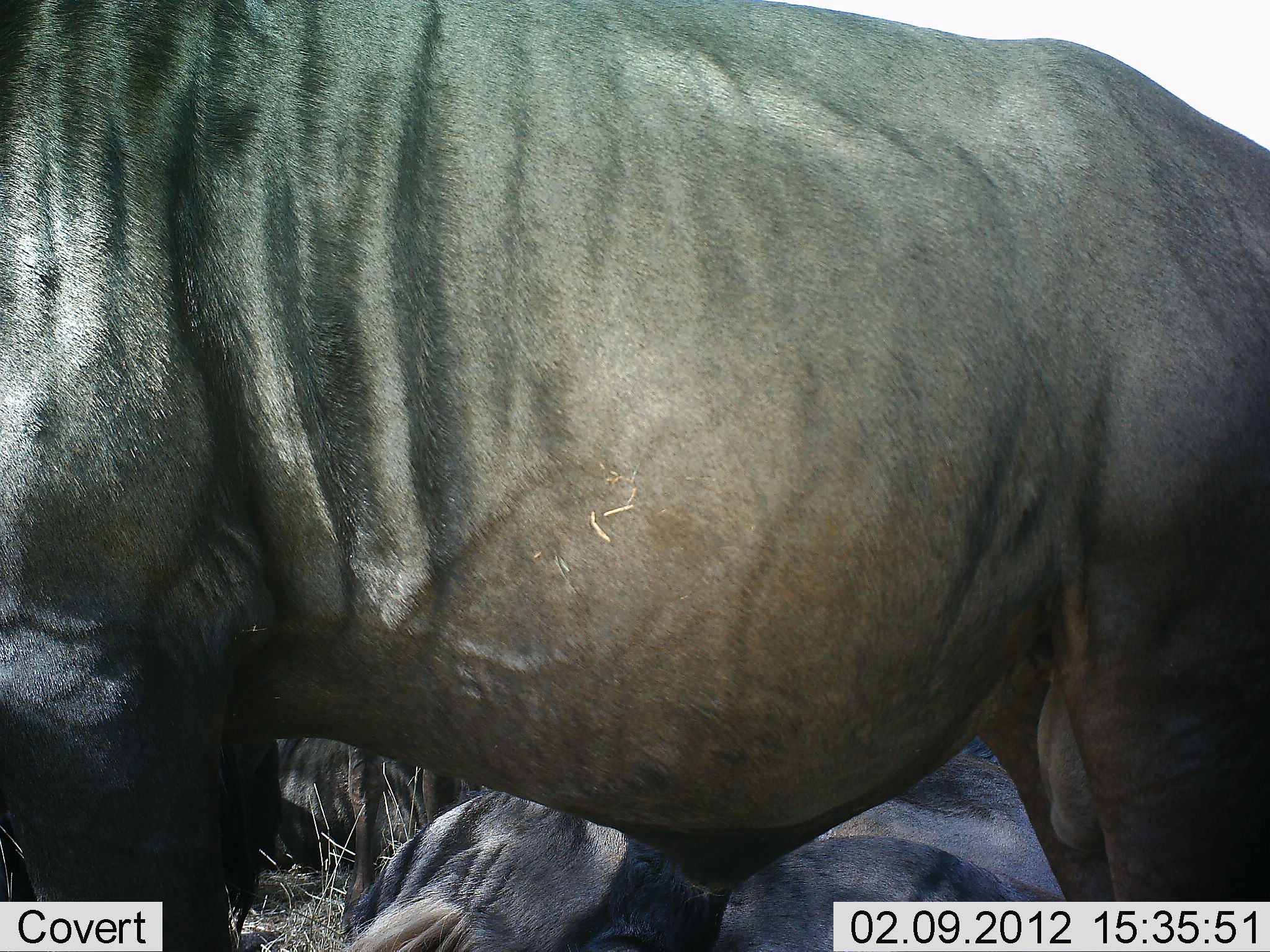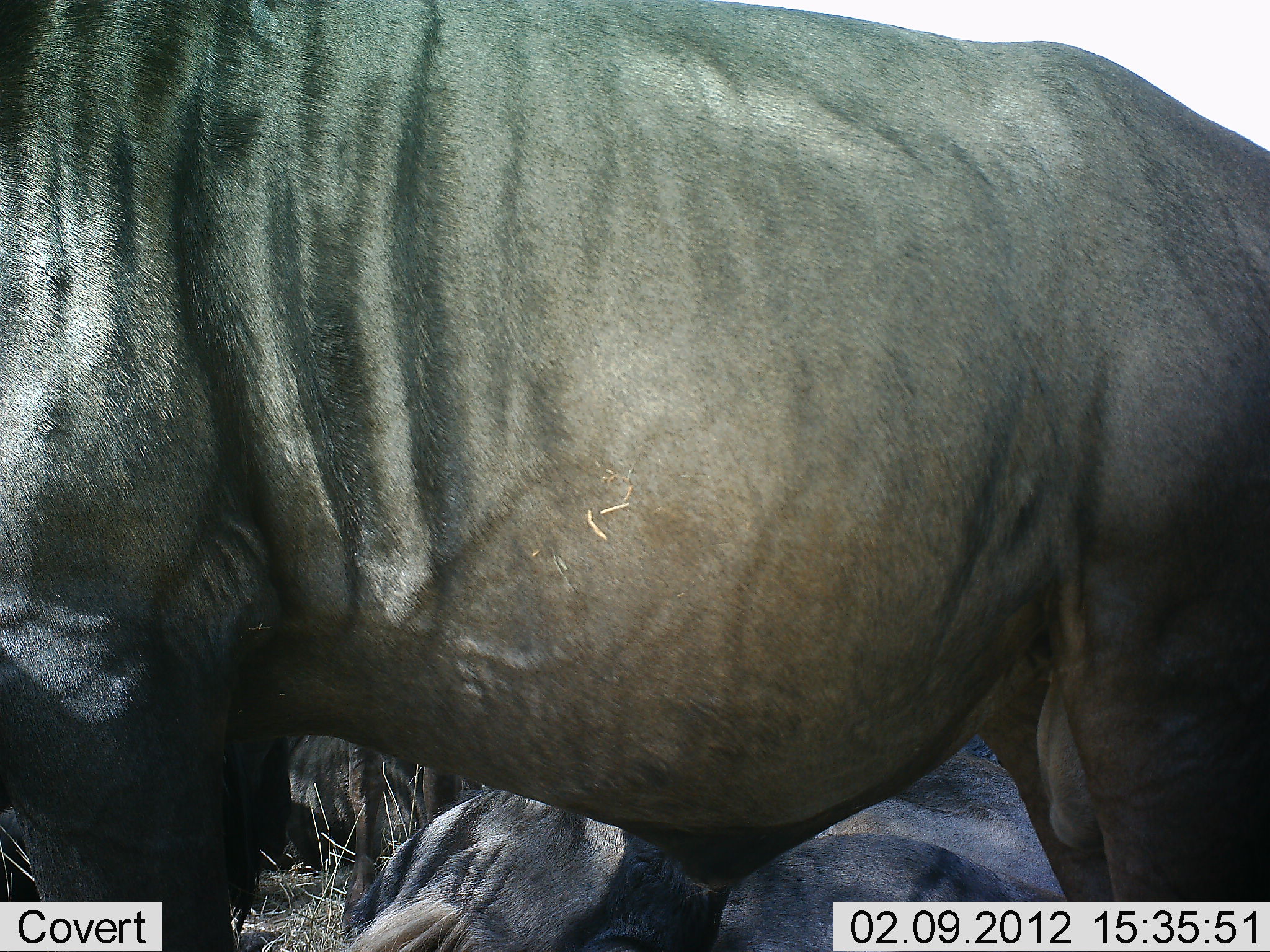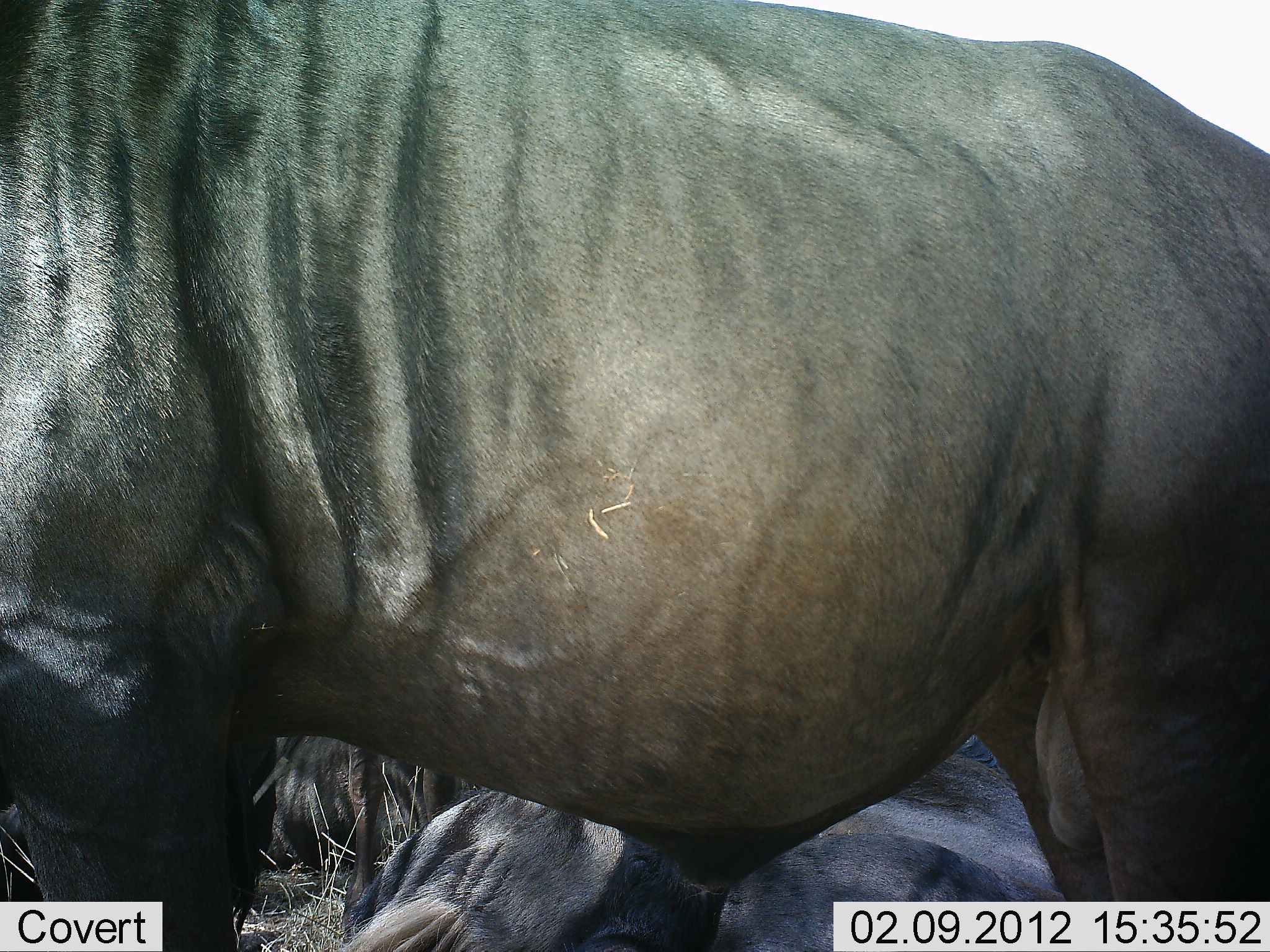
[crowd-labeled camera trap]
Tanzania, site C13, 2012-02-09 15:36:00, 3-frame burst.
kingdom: Animalia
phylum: Chordata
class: Mammalia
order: Artiodactyla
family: Bovidae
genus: Connochaetes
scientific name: Connochaetes taurinus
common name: blue wildebeest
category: wildebeest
Wildebeest (blue wildebeest) (Connochaetes taurinus), count 3. Behavior (volunteer vote fractions): standing 74%, resting 79%, moving 5%, interacting 0%. Young present (vote fraction): 0%. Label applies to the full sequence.